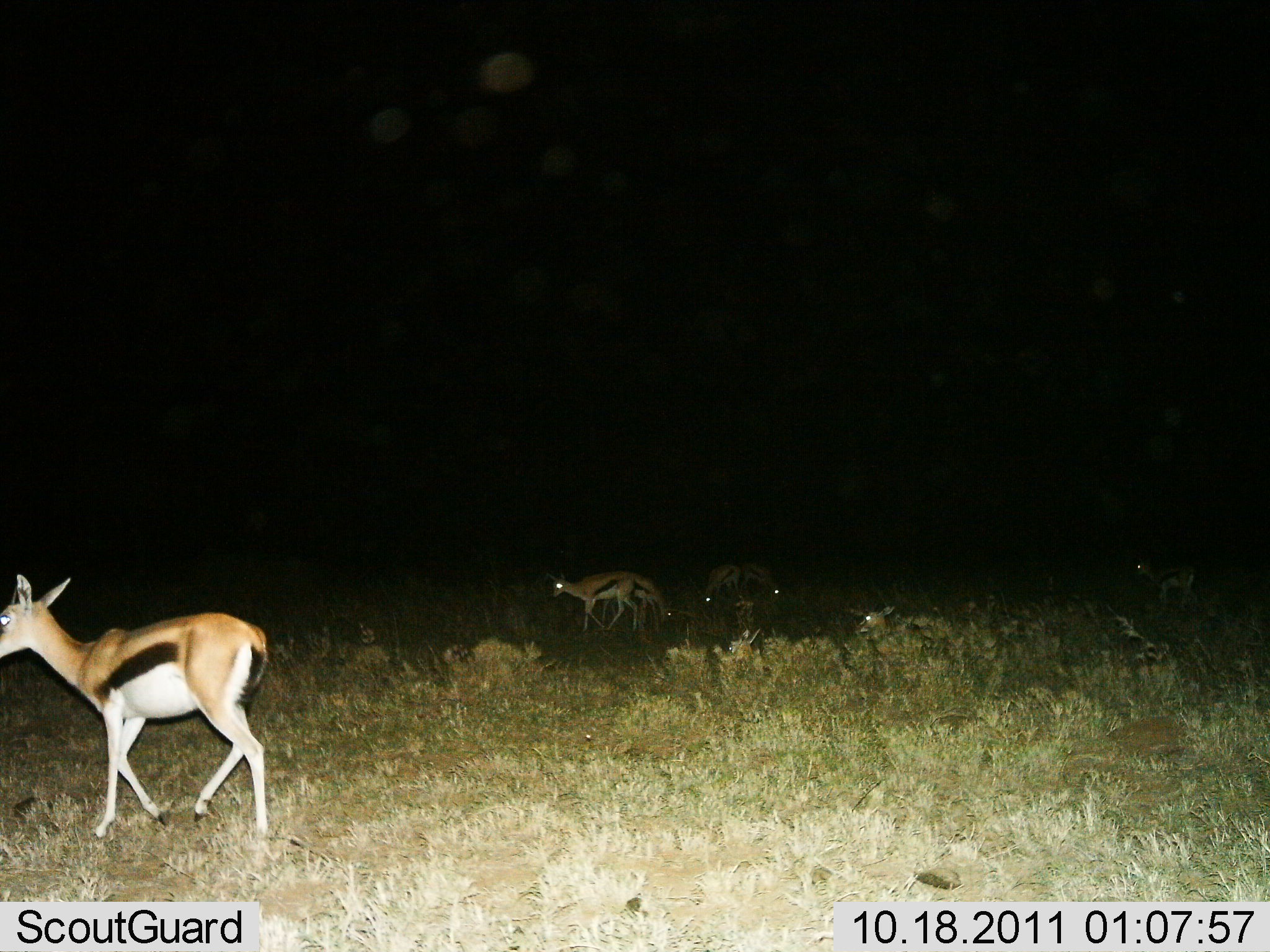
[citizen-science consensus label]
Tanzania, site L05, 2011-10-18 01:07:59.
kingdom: Animalia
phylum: Chordata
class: Mammalia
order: Artiodactyla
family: Bovidae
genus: Eudorcas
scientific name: Eudorcas thomsonii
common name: thomson's gazelle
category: gazellethomsons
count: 5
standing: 45%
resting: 18%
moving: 64%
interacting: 0%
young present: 0%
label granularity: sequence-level